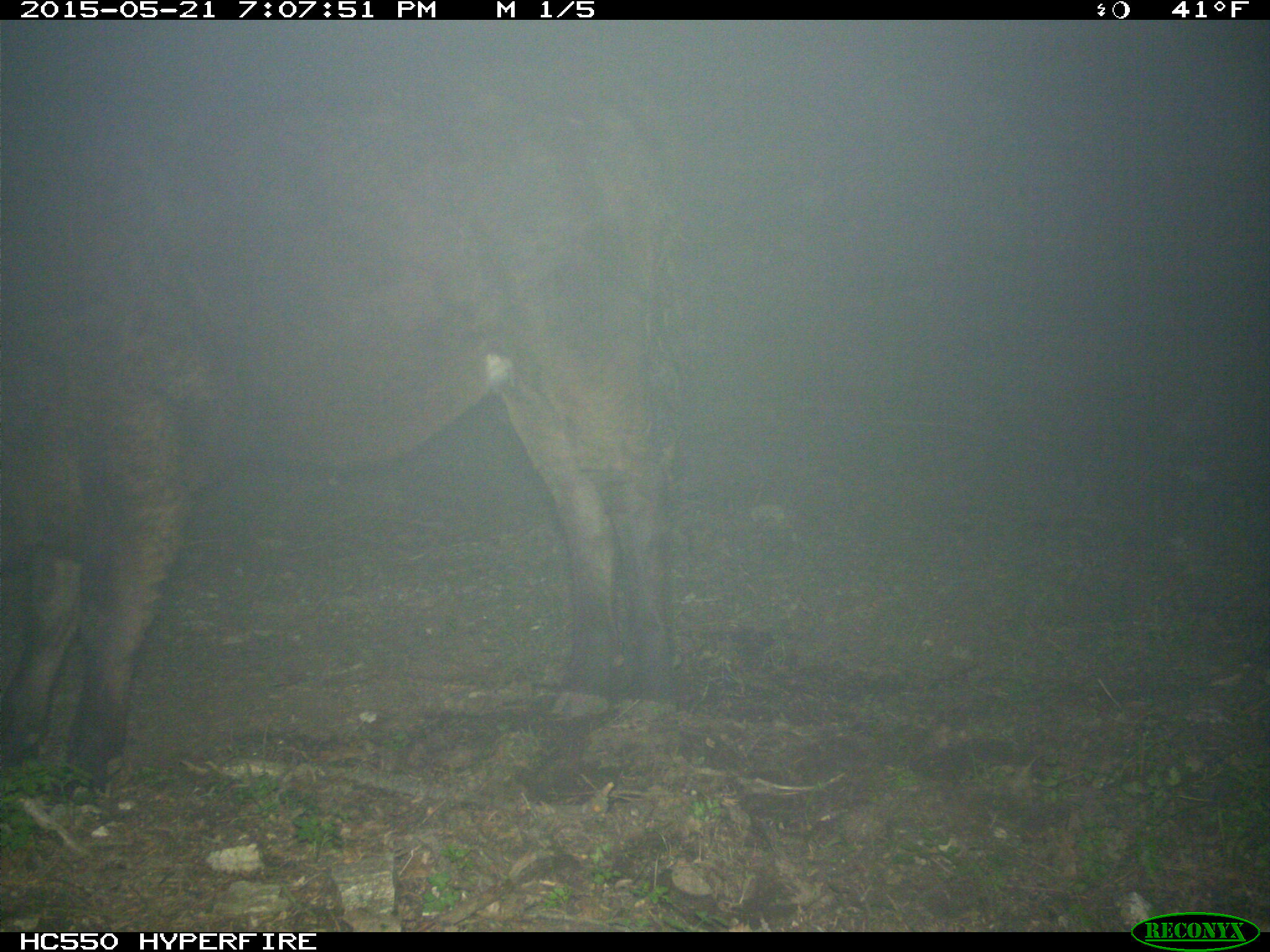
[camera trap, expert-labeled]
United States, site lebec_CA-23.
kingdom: Animalia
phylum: Chordata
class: Mammalia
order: Artiodactyla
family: Bovidae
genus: Bos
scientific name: Bos taurus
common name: domestic cow